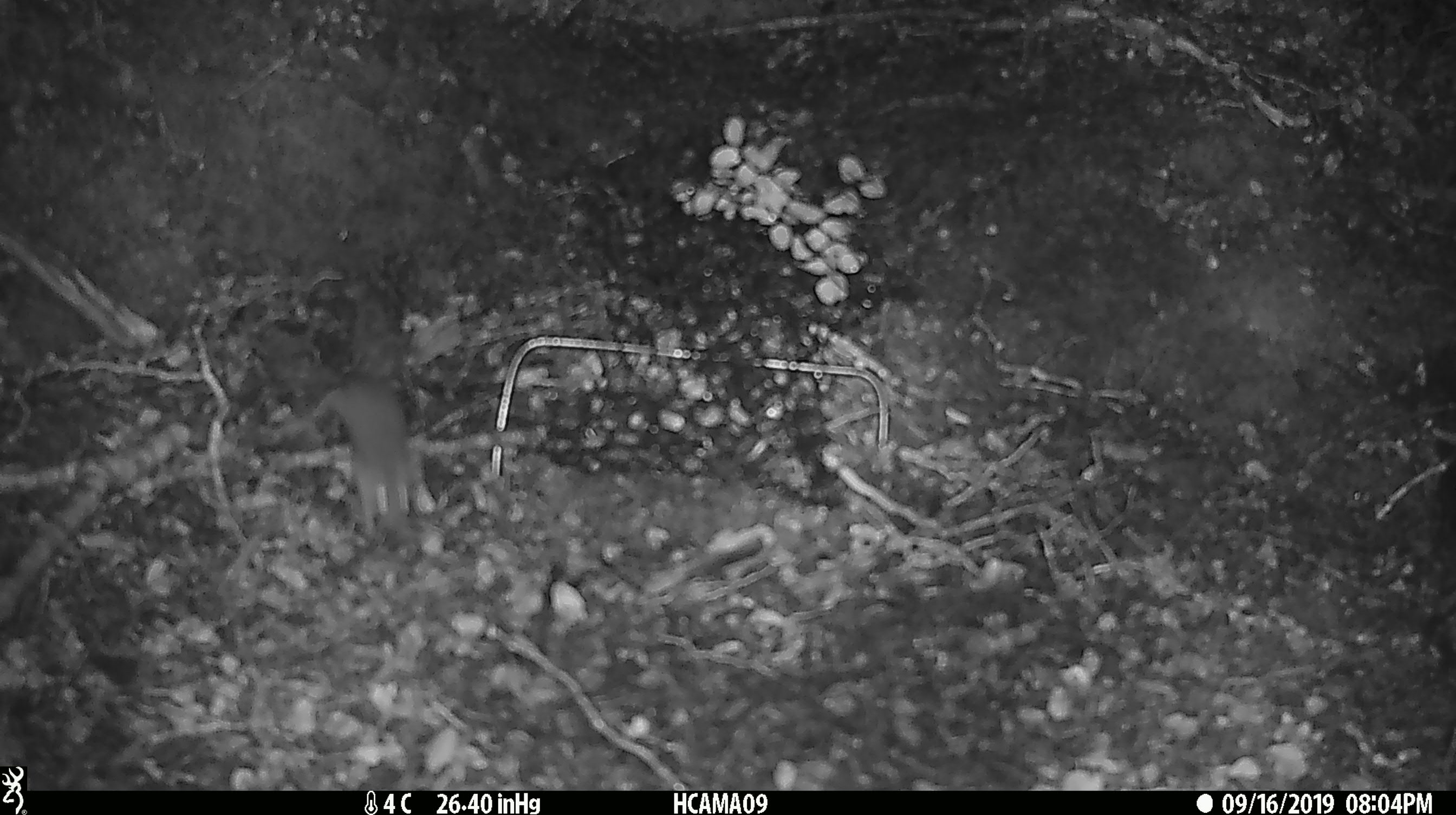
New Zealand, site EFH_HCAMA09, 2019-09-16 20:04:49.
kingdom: Animalia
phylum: Chordata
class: Mammalia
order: Rodentia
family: Muridae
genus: Mus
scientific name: Mus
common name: mouse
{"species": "mouse (Mus)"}